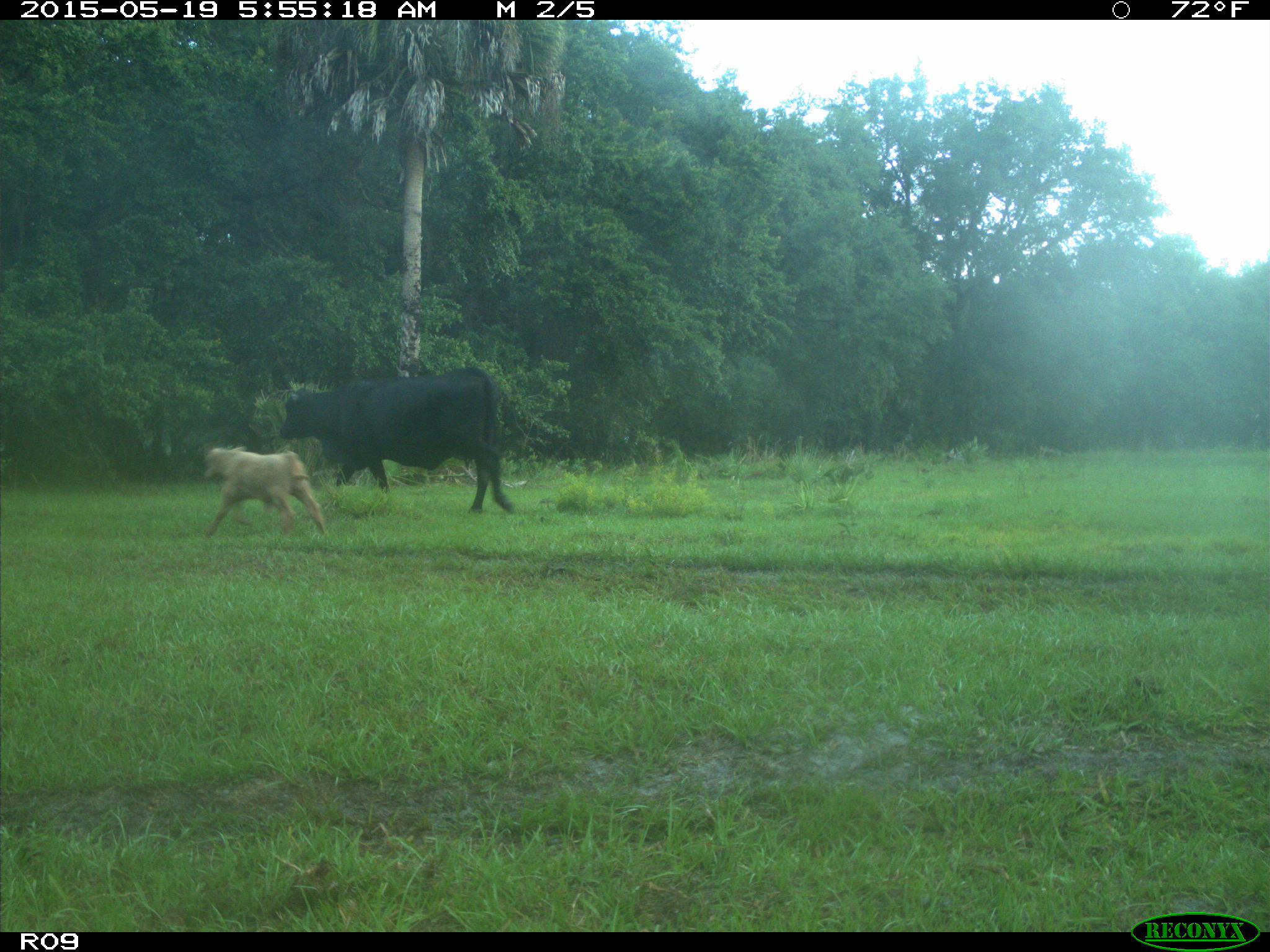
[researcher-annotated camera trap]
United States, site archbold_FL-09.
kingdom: Animalia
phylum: Chordata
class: Mammalia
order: Artiodactyla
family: Bovidae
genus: Bos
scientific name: Bos taurus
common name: domestic cow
Bos taurus (domestic cow).